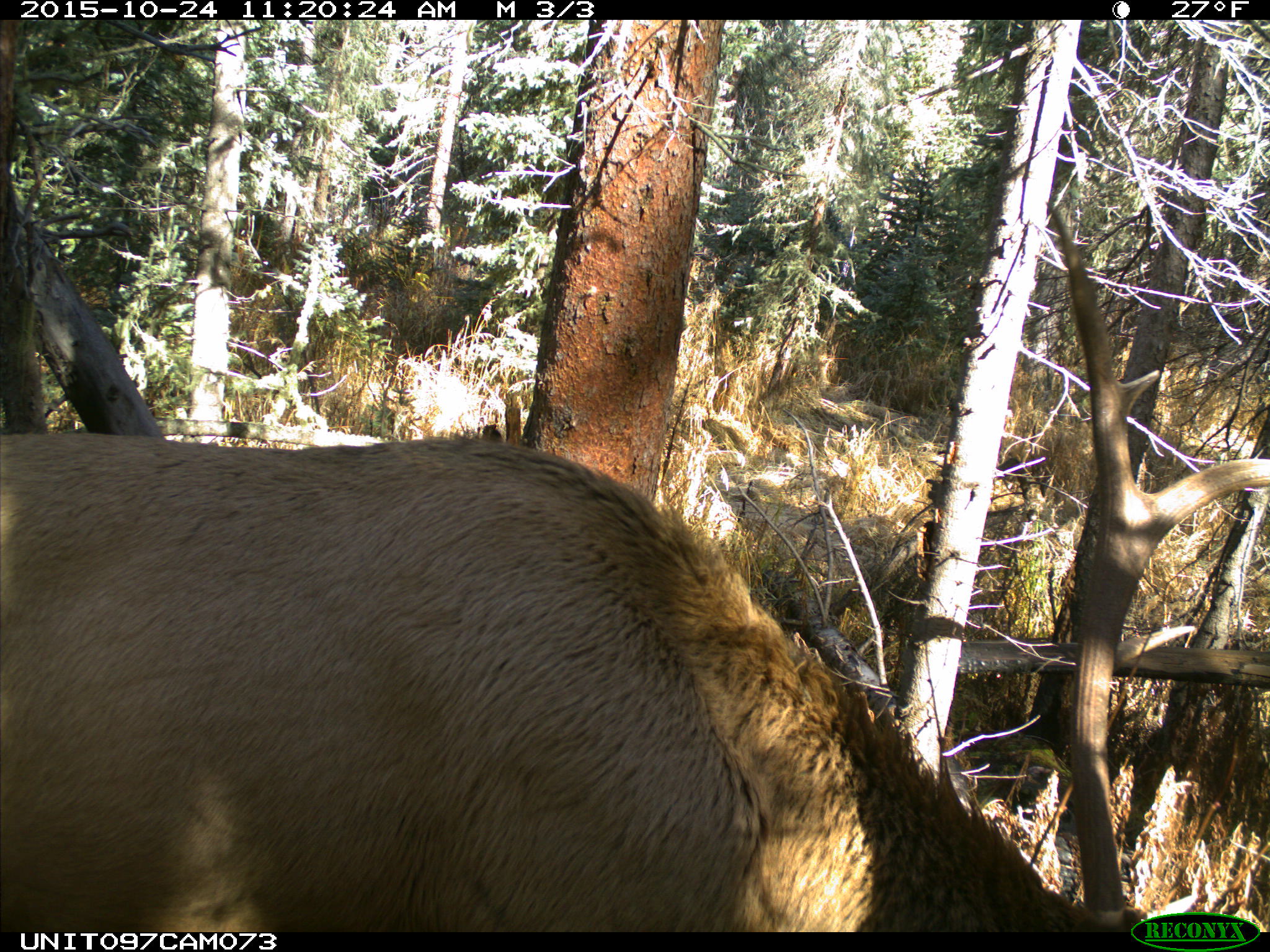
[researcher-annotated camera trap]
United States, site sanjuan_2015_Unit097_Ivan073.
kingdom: Animalia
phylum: Chordata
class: Mammalia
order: Artiodactyla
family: Cervidae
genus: Cervus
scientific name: Cervus elaphus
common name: red deer